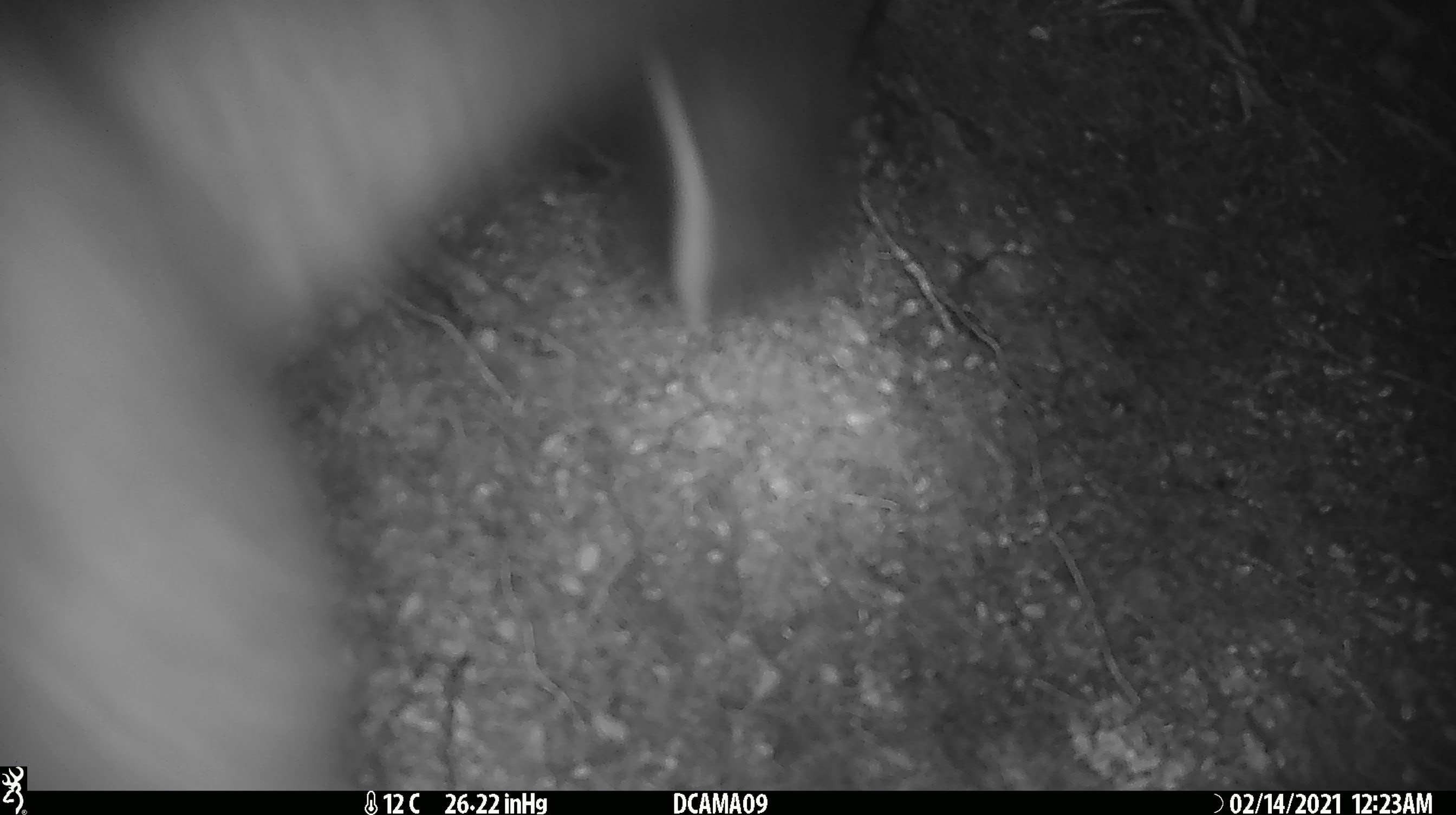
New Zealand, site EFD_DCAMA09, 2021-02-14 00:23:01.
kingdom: Animalia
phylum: Chordata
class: Mammalia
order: Diprotodontia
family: Phalangeridae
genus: Trichosurus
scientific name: Trichosurus vulpecula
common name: common brushtail possum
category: possum